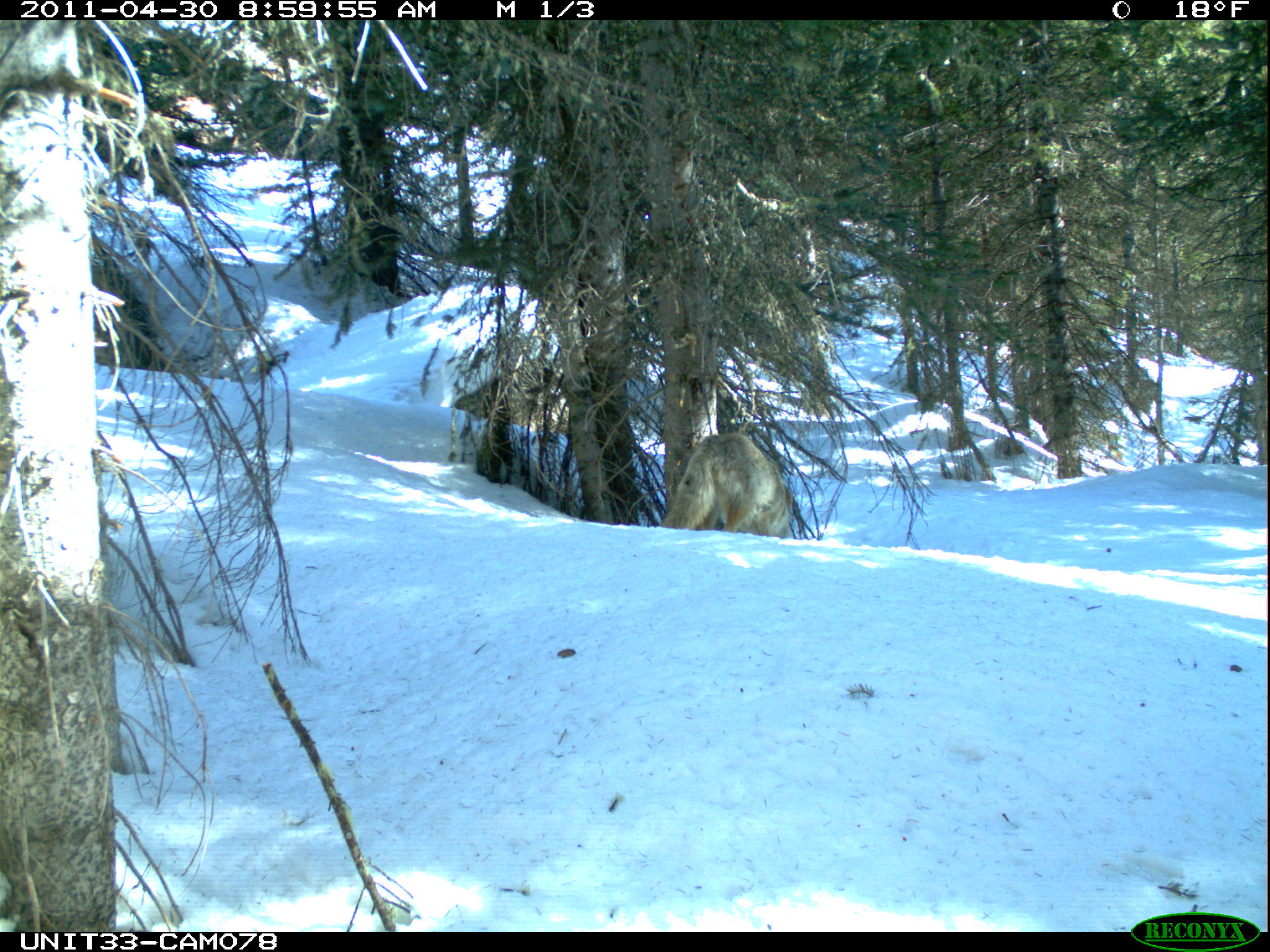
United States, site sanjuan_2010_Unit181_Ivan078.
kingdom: Animalia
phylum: Chordata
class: Mammalia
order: Carnivora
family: Canidae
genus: Canis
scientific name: Canis latrans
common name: coyote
Canis latrans (coyote).